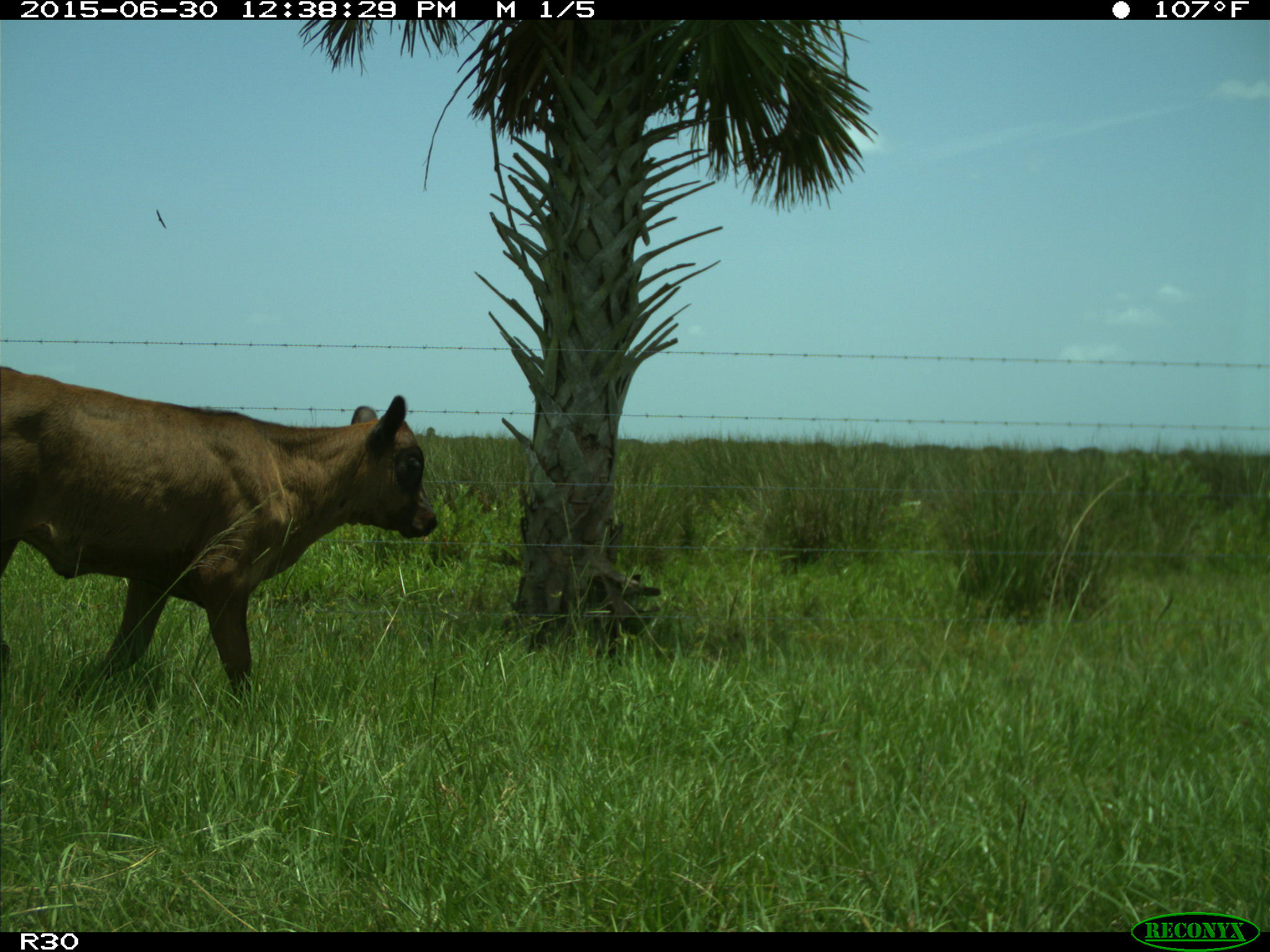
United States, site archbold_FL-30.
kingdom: Animalia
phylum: Chordata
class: Mammalia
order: Artiodactyla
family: Bovidae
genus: Bos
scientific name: Bos taurus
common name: domestic cow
Bos taurus (domestic cow).